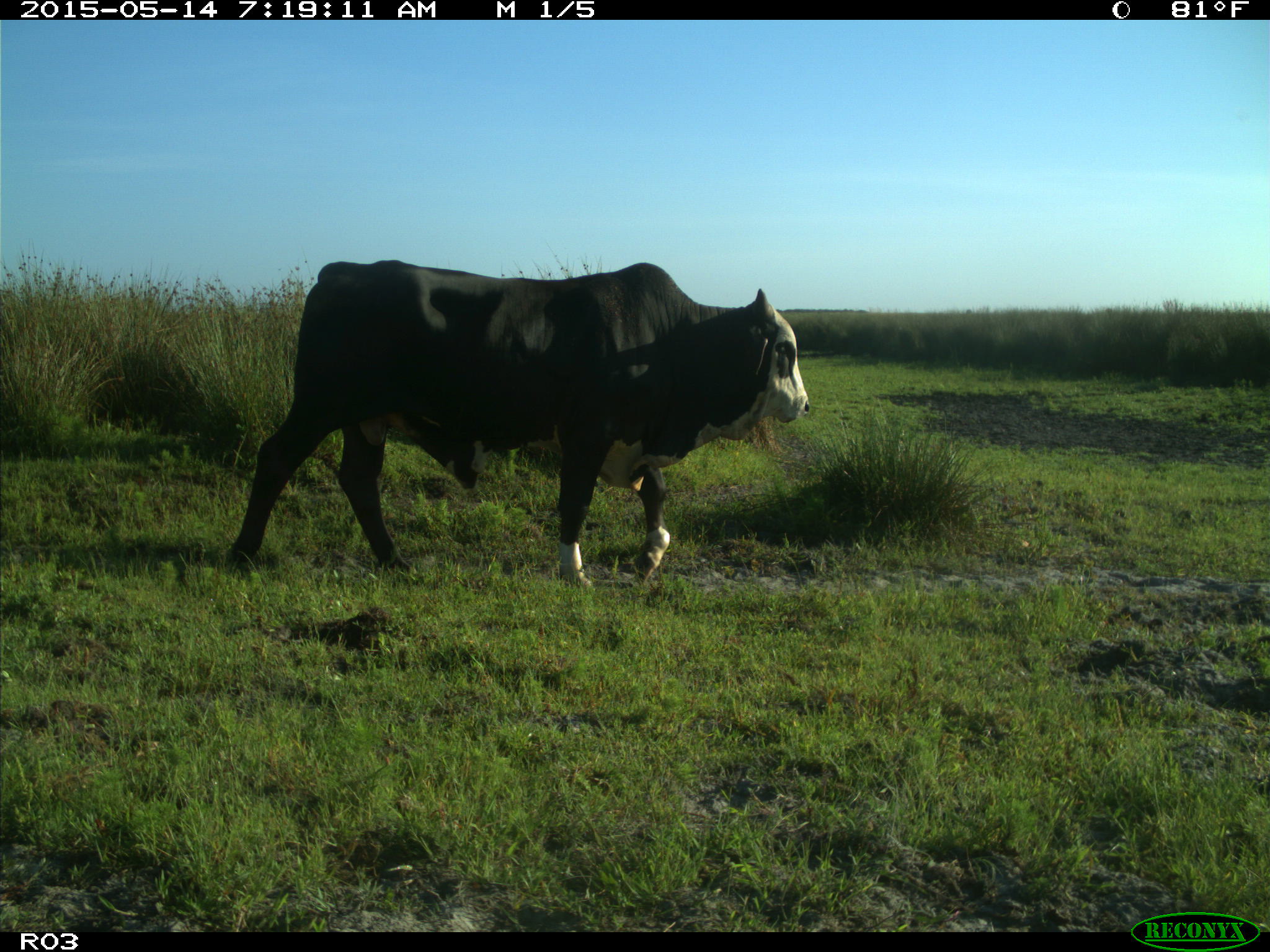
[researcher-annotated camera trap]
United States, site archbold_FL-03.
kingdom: Animalia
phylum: Chordata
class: Mammalia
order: Artiodactyla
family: Bovidae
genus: Bos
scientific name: Bos taurus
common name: domestic cow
Bos taurus (domestic cow).